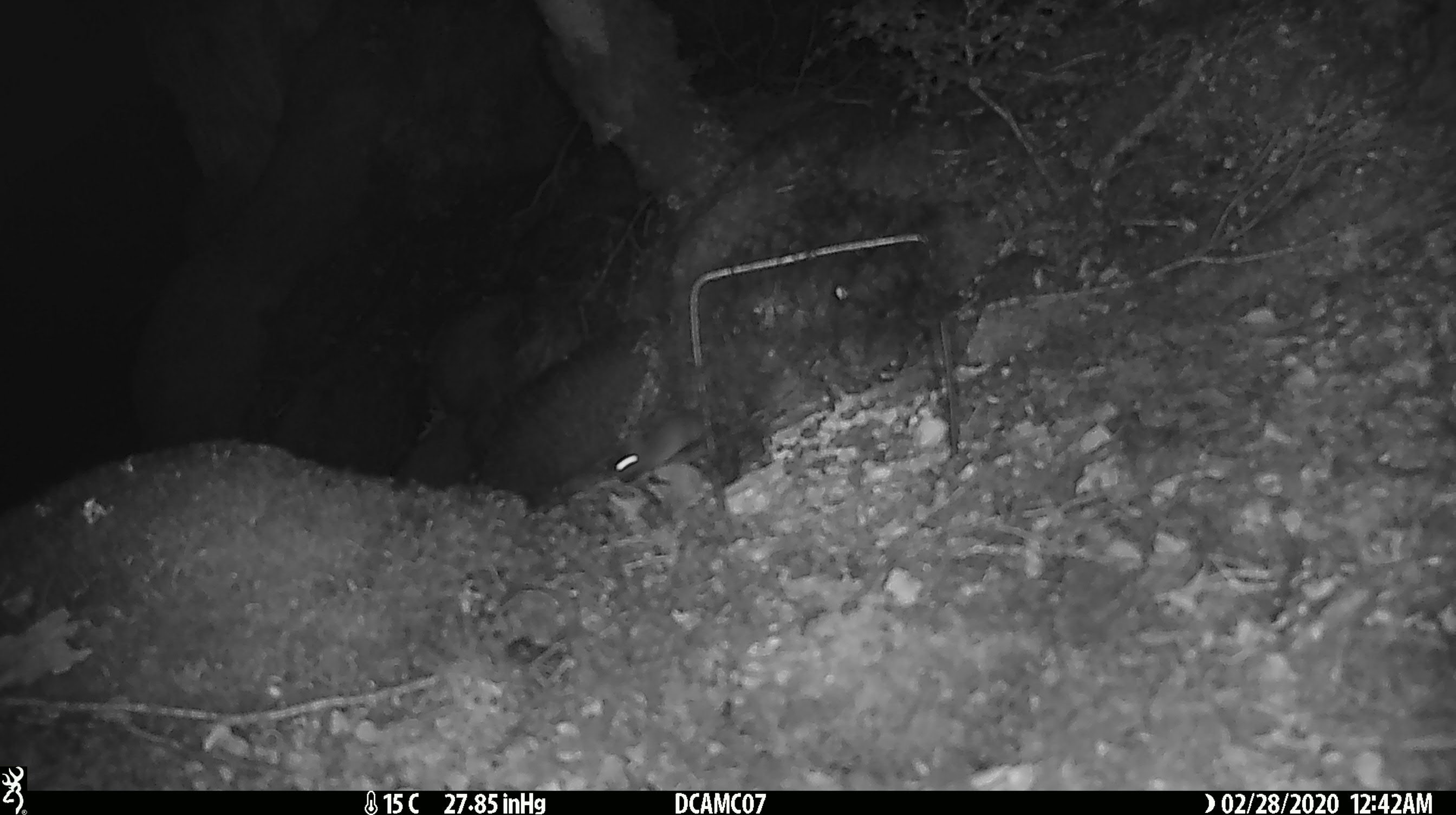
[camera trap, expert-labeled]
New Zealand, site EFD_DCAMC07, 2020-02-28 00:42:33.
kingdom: Animalia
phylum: Chordata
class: Mammalia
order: Rodentia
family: Muridae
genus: Mus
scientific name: Mus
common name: mouse